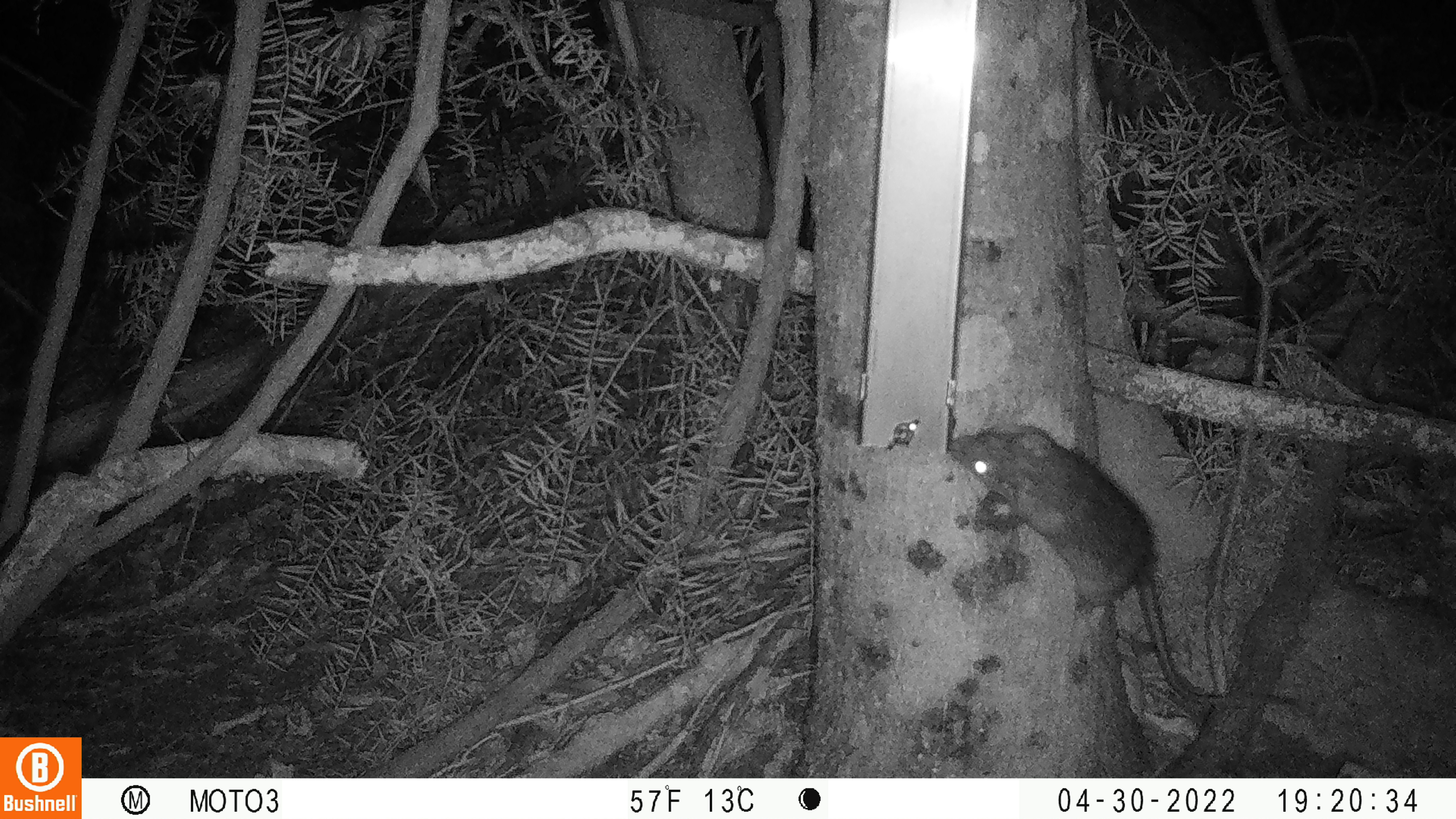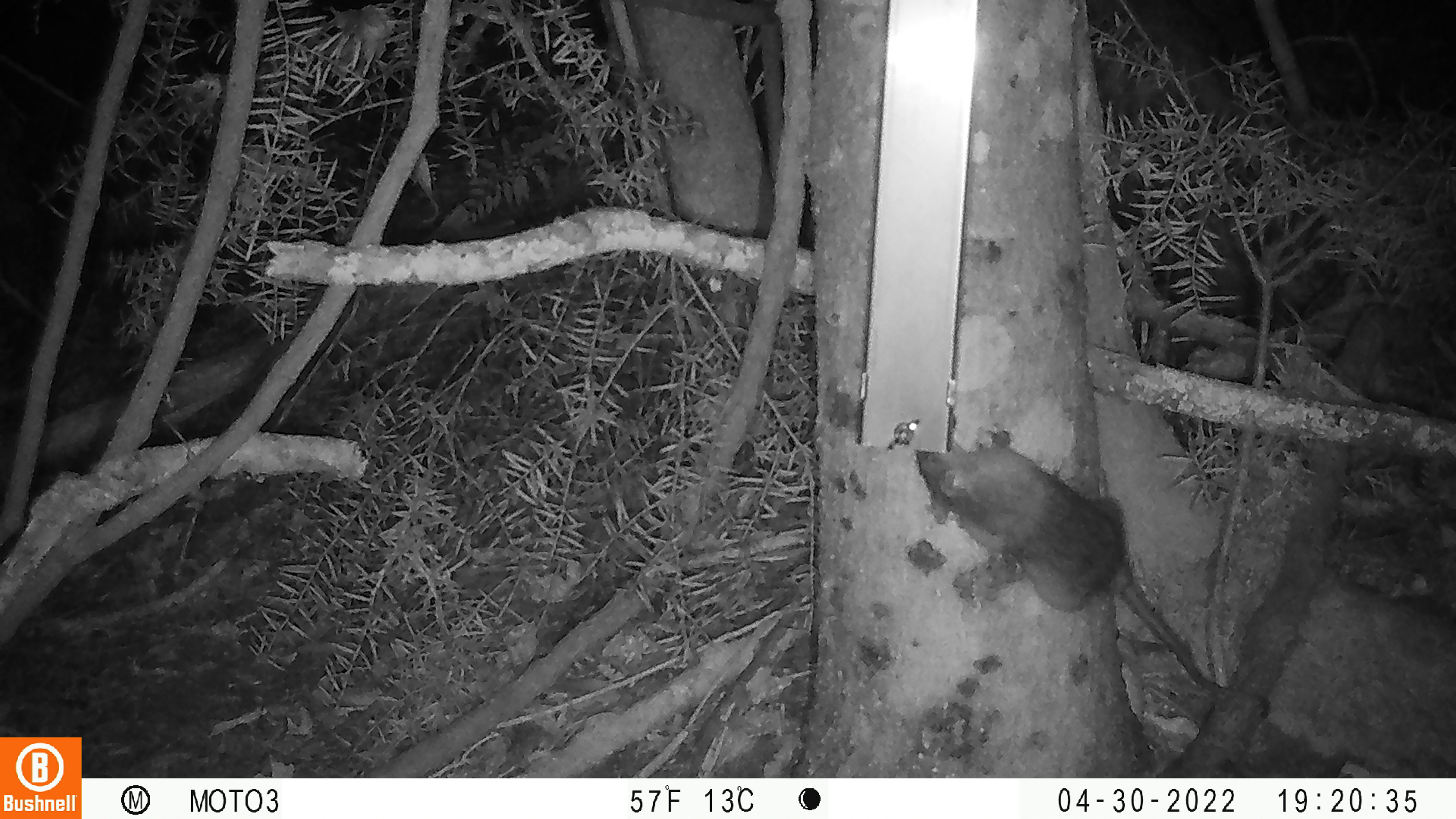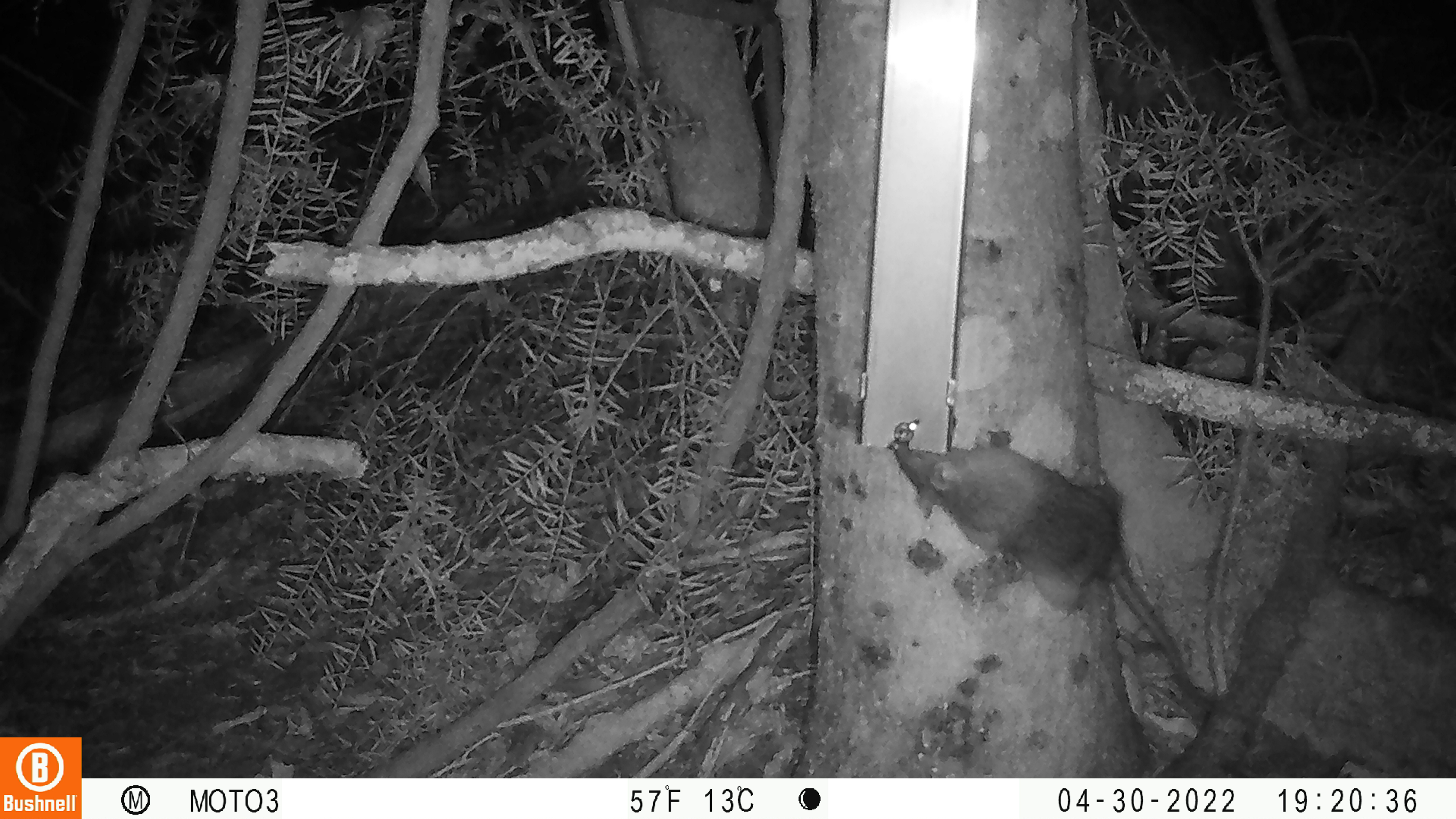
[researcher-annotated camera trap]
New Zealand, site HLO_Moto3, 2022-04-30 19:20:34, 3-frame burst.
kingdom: Animalia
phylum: Chordata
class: Mammalia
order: Rodentia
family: Muridae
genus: Rattus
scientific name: Rattus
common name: rat